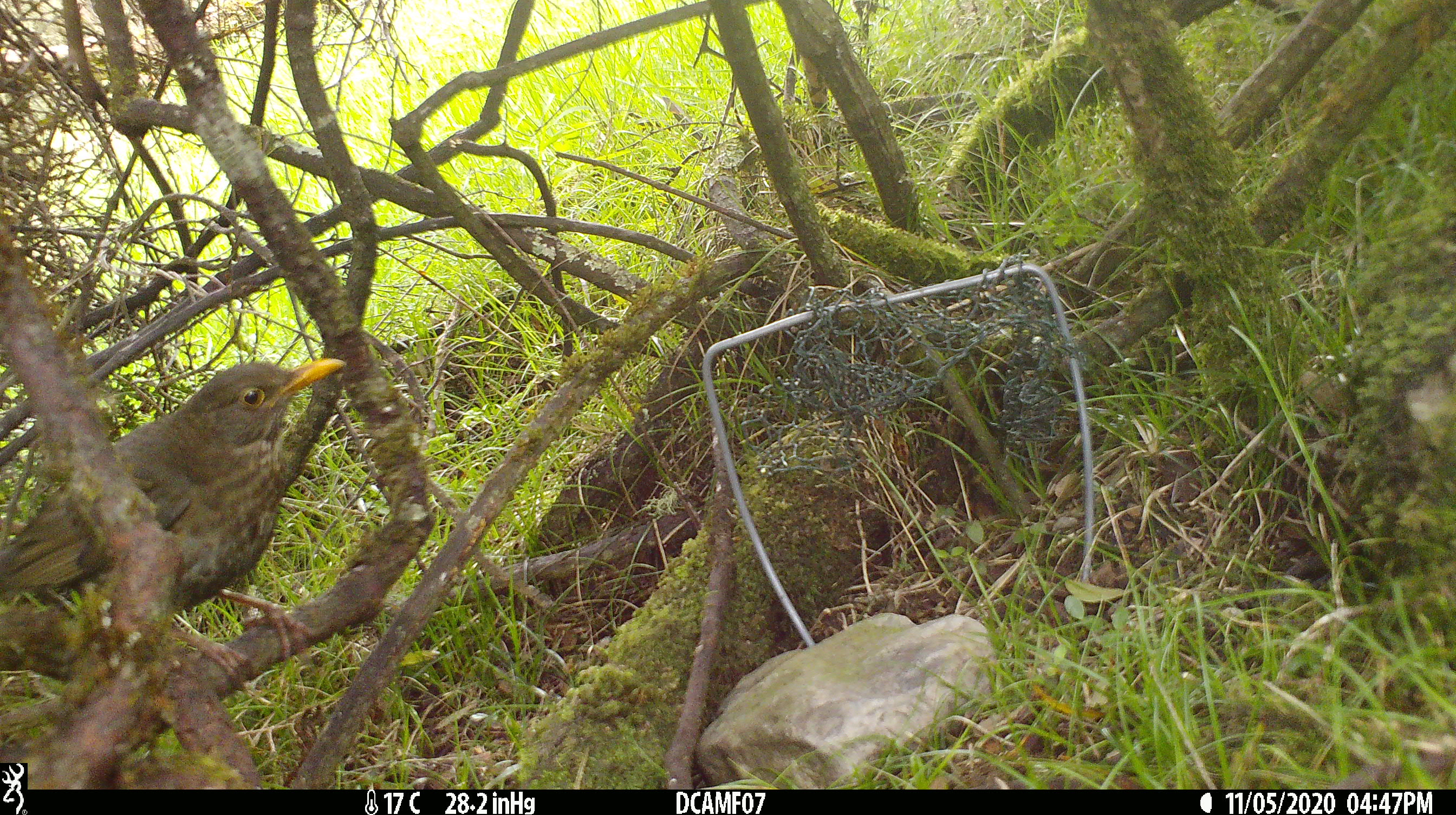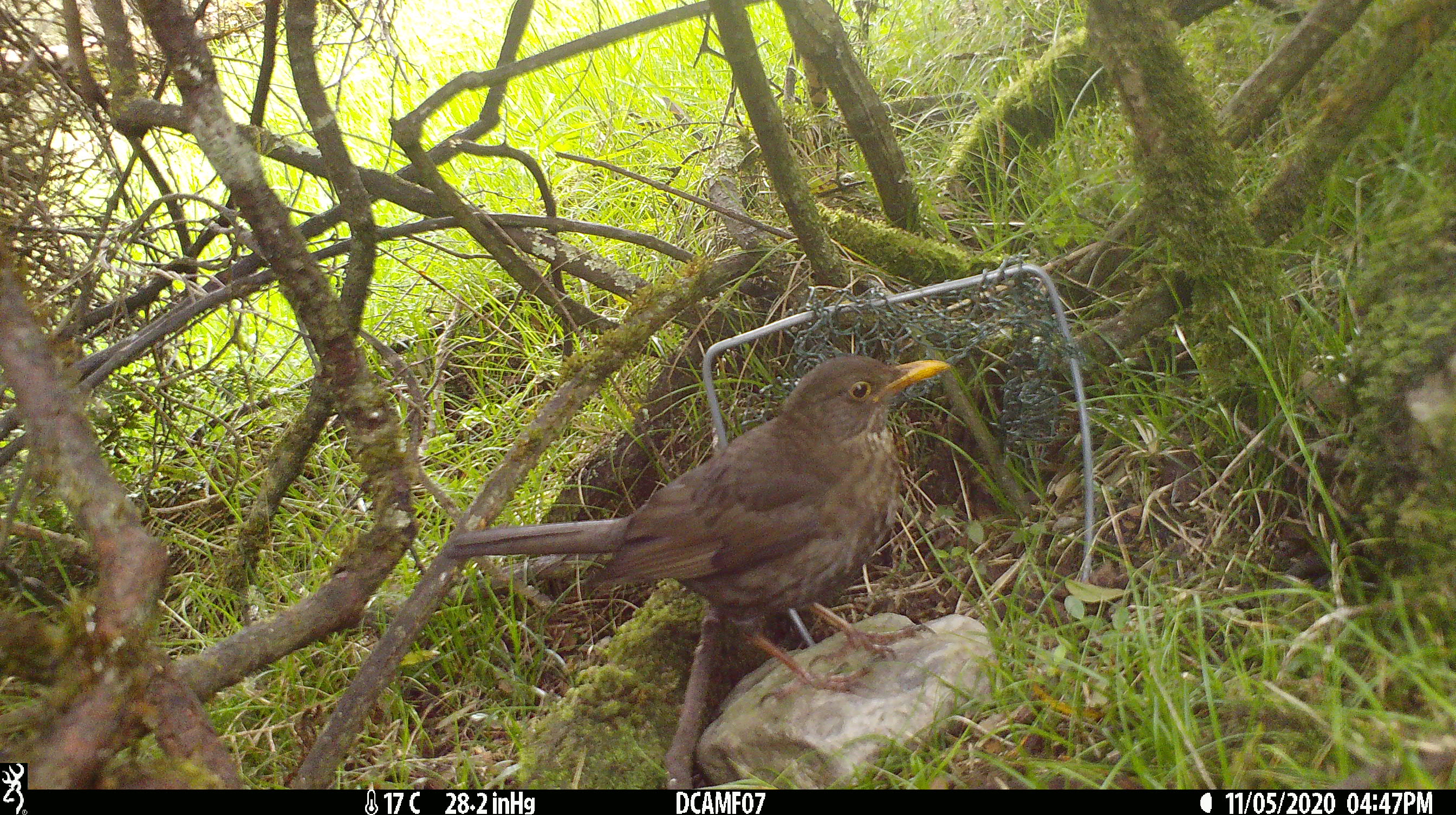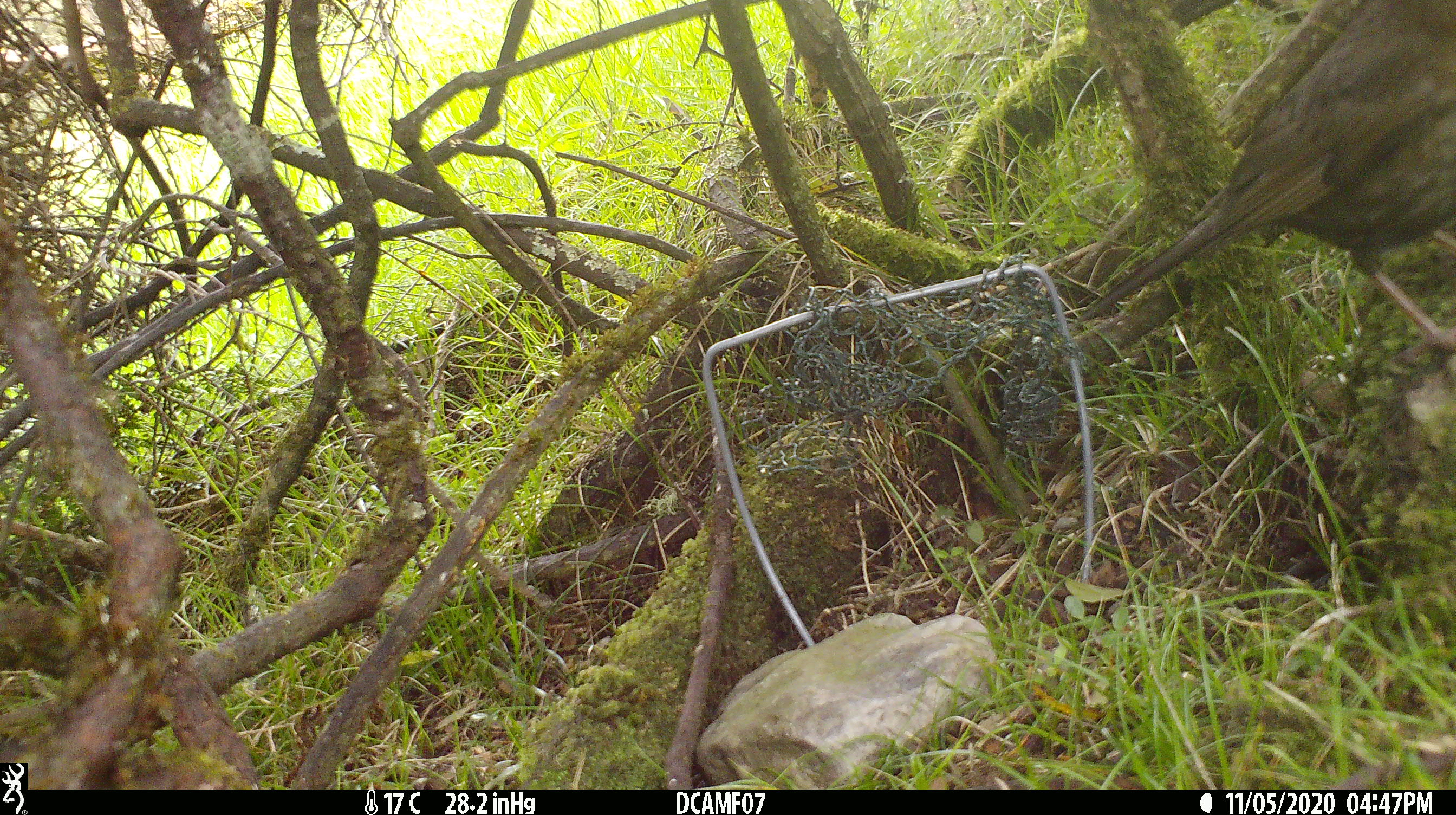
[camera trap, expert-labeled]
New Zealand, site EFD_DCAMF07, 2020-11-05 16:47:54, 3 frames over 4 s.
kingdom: Animalia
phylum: Chordata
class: Aves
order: Passeriformes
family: Turdidae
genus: Turdus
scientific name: Turdus merula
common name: eurasian blackbird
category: blackbird